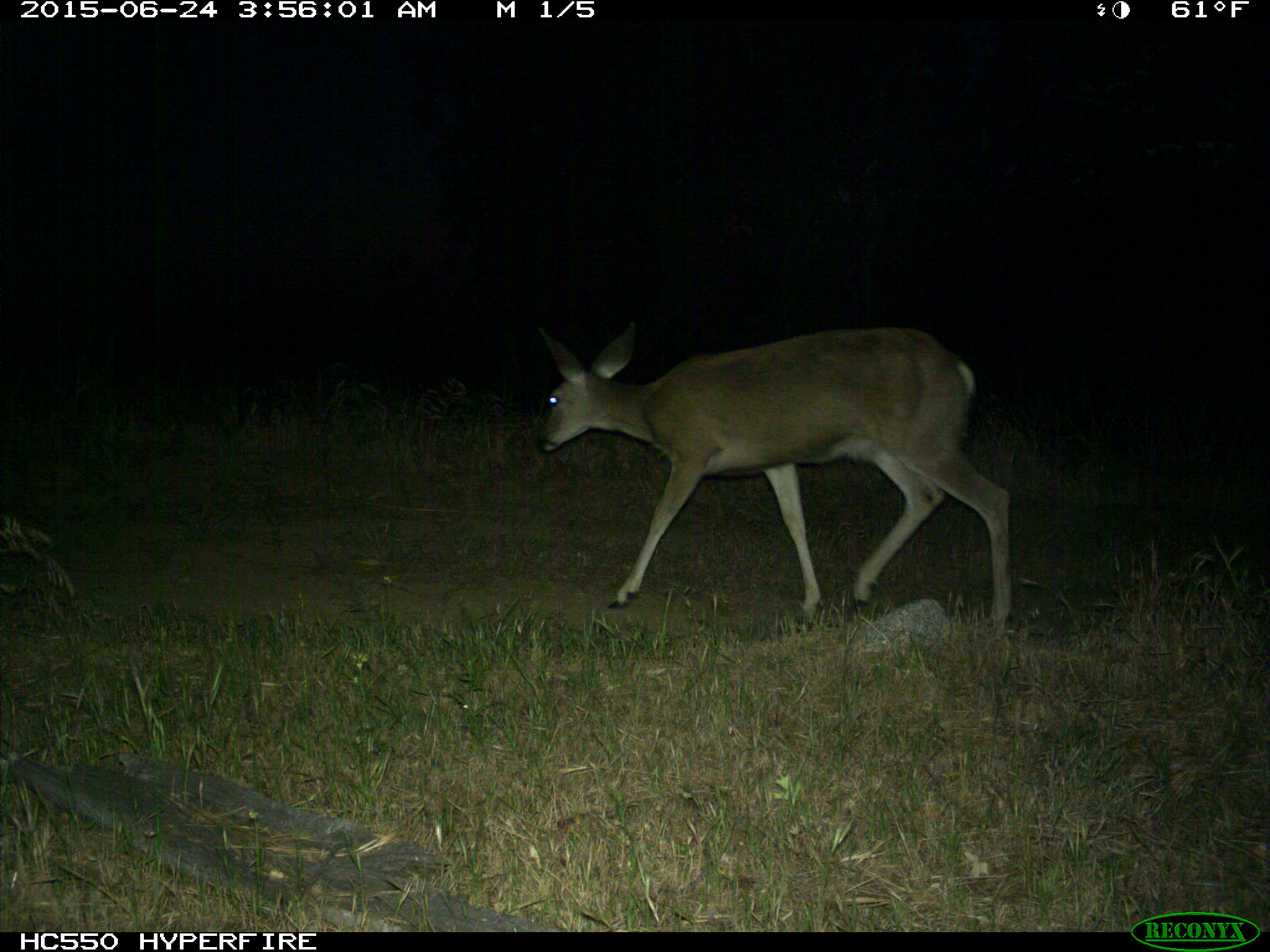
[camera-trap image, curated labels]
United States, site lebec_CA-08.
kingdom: Animalia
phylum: Chordata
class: Mammalia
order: Artiodactyla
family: Cervidae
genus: Odocoileus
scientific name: Odocoileus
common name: deer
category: unidentified deer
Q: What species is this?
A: Unidentified deer (deer) (Odocoileus).